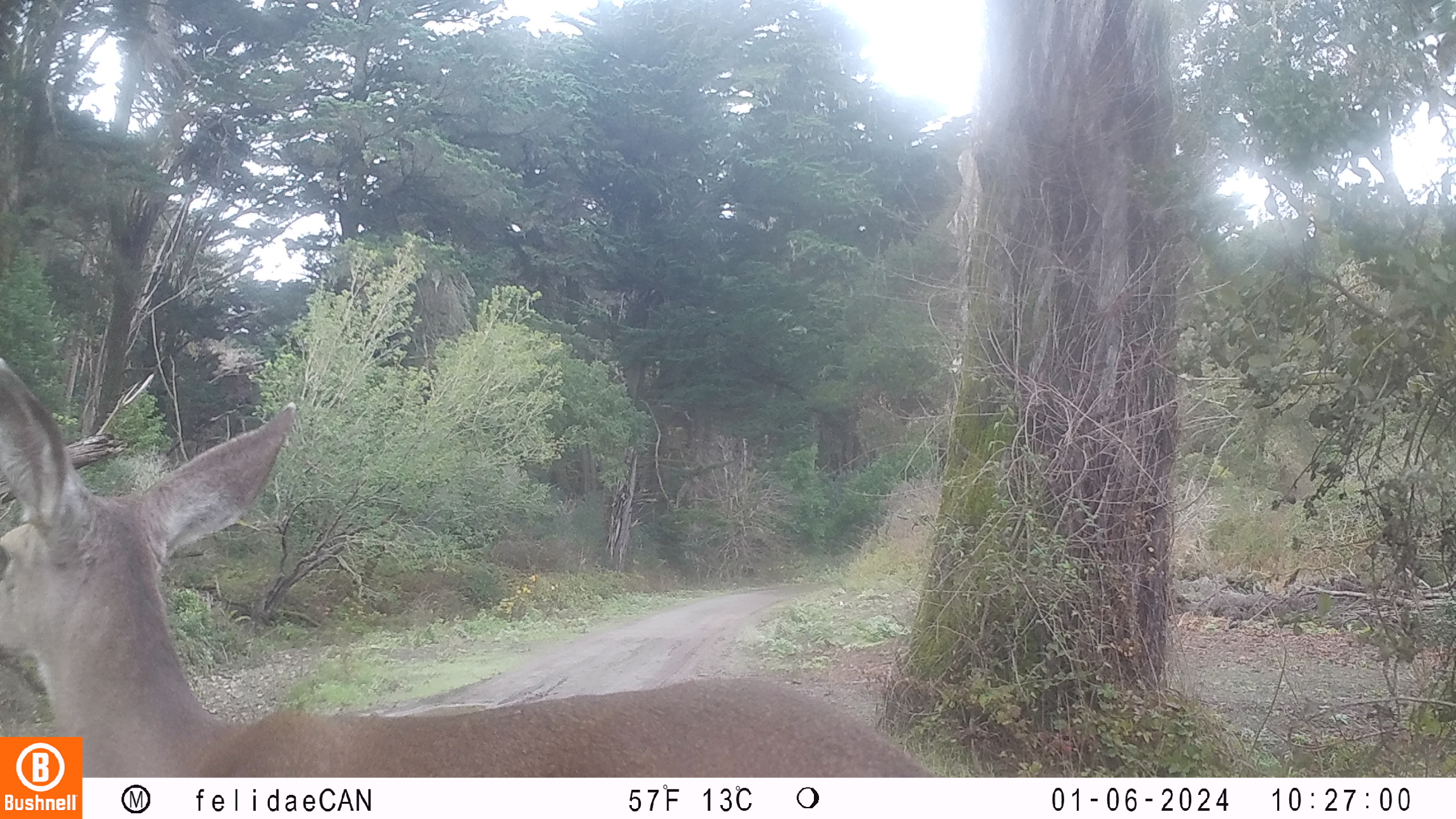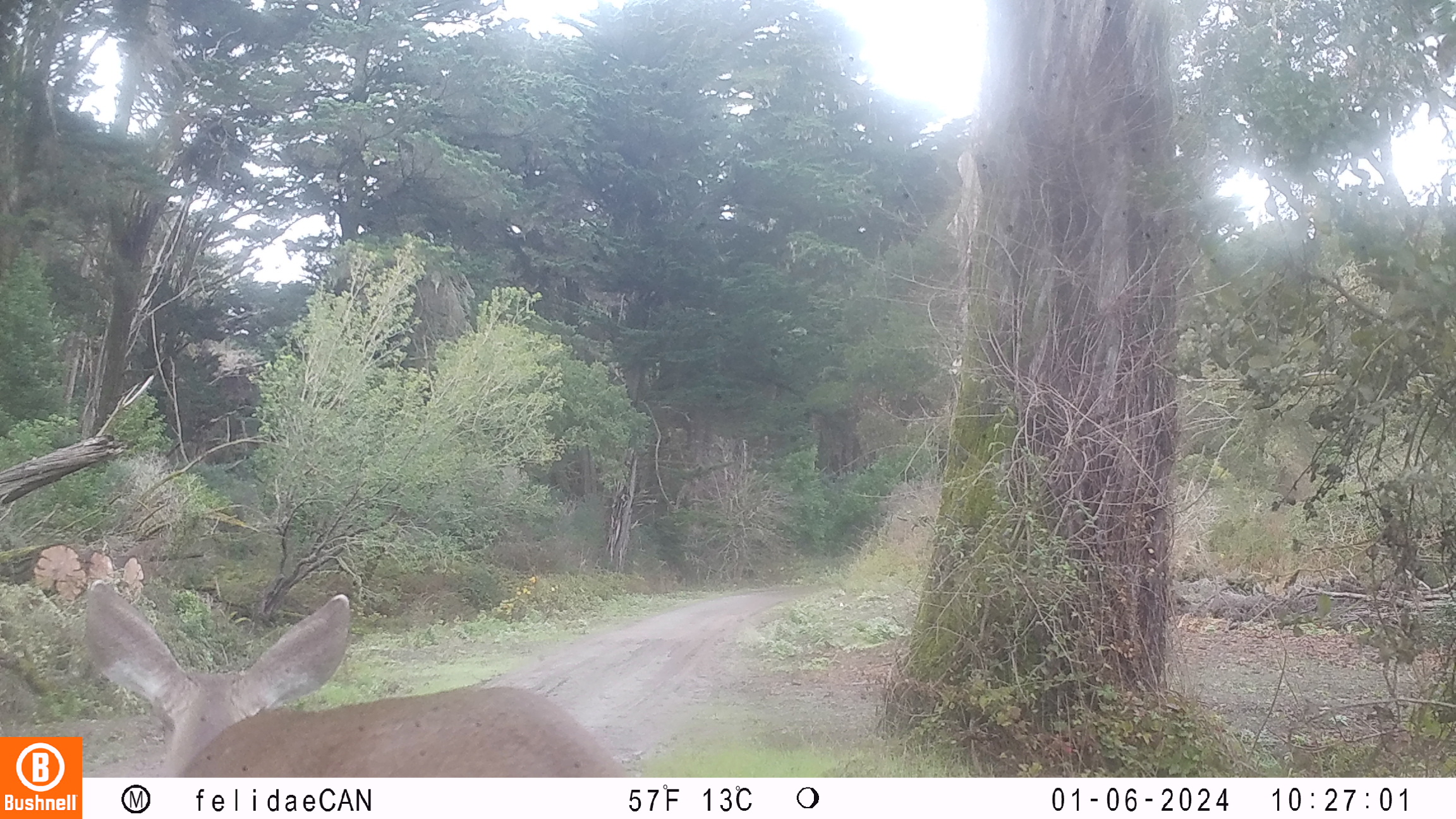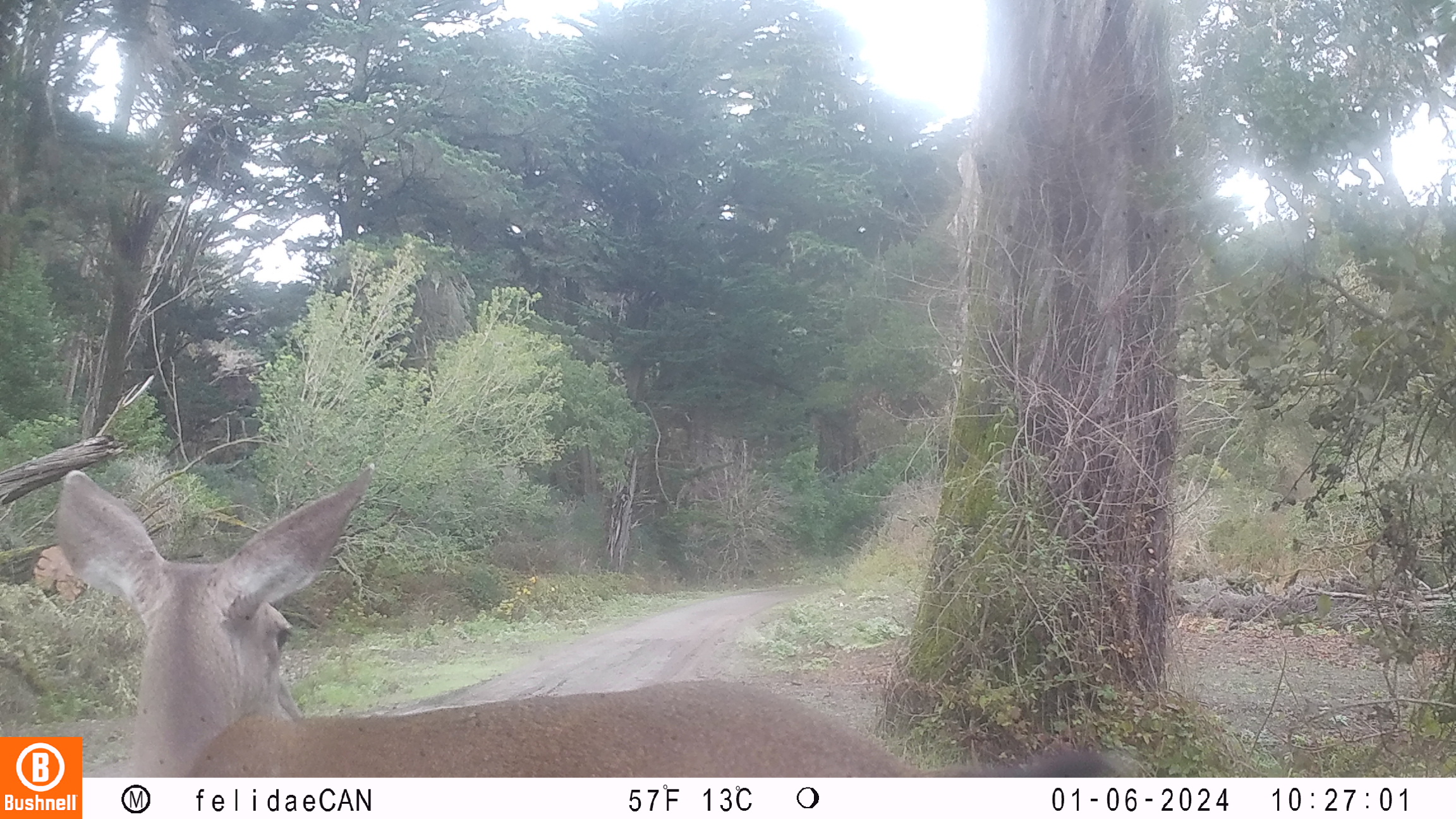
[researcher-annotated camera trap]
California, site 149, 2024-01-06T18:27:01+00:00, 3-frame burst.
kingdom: Animalia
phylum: Chordata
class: Mammalia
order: Artiodactyla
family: Cervidae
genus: Odocoileus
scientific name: Odocoileus hemionus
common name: mule deer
Mule deer (Odocoileus hemionus).